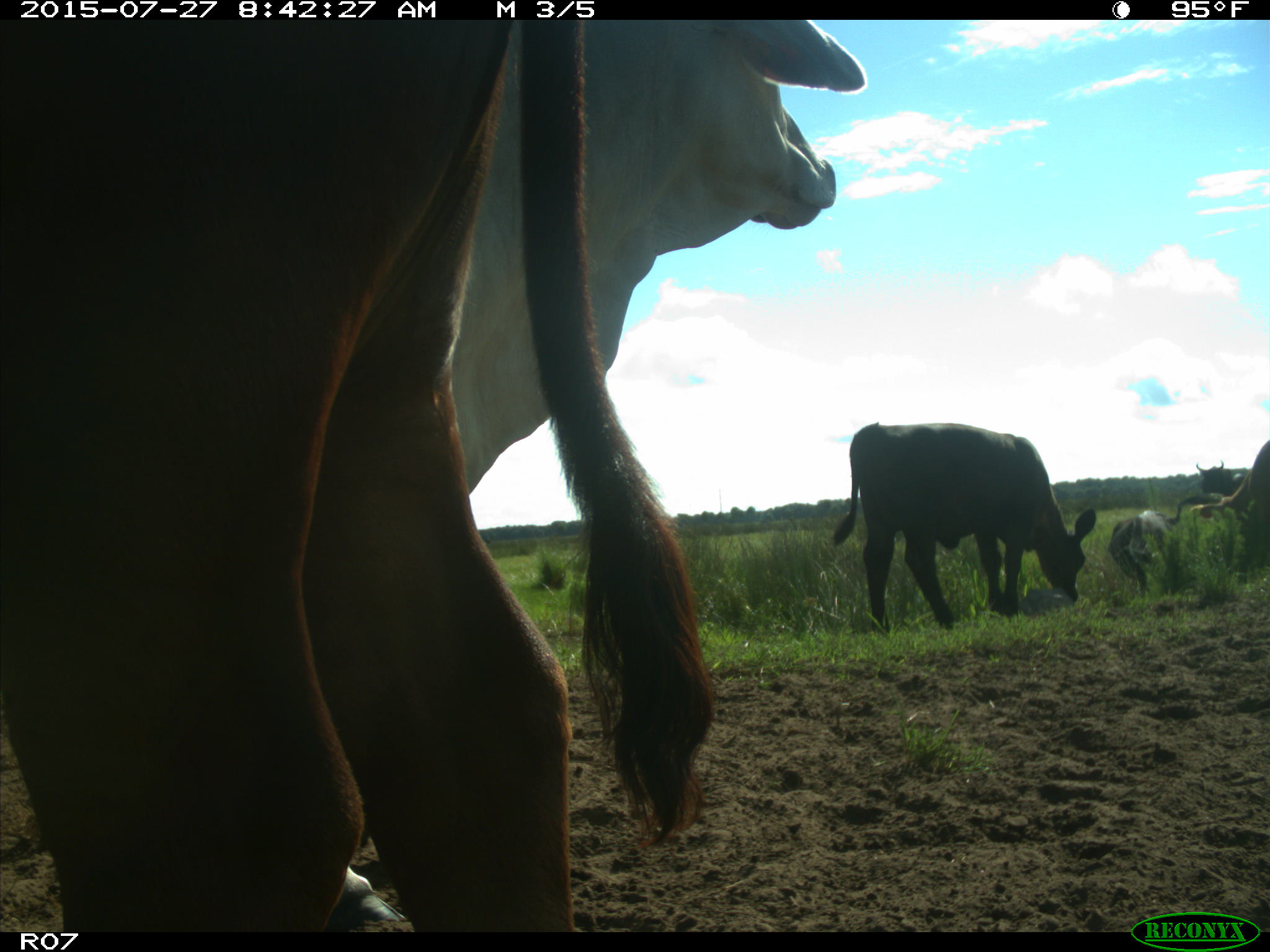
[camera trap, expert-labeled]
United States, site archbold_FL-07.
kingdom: Animalia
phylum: Chordata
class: Mammalia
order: Artiodactyla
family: Bovidae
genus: Bos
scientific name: Bos taurus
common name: domestic cow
Bos taurus (domestic cow).